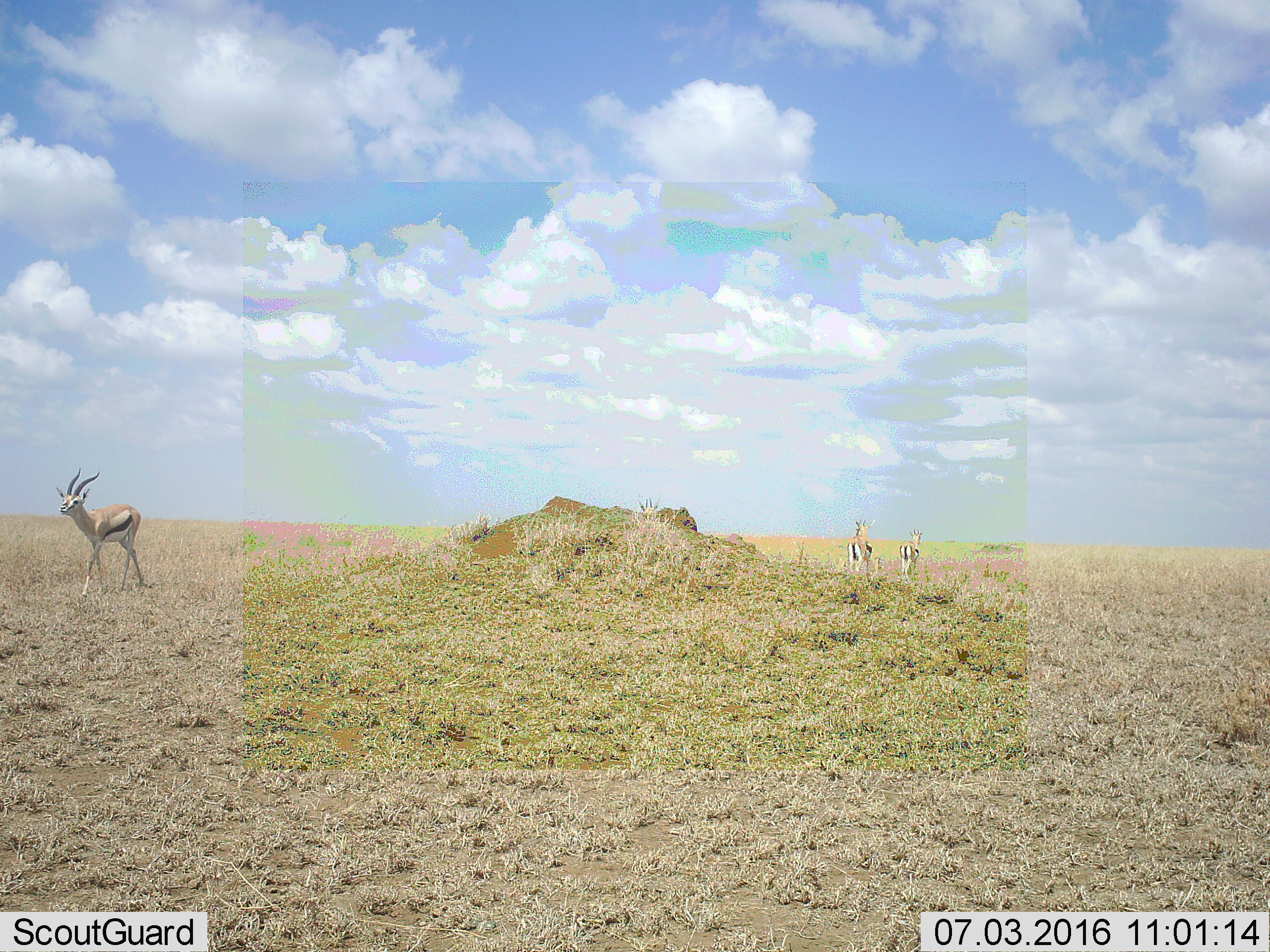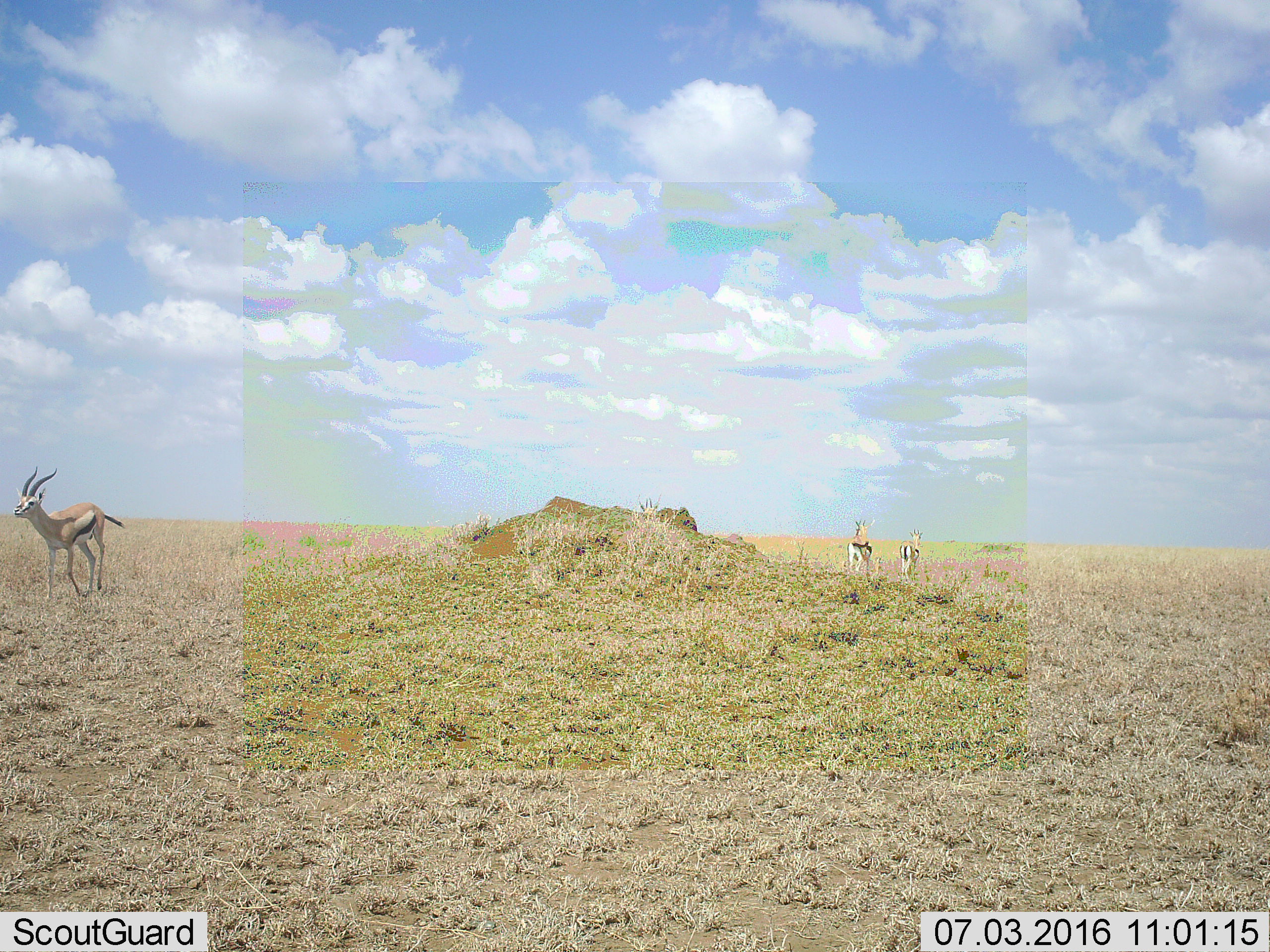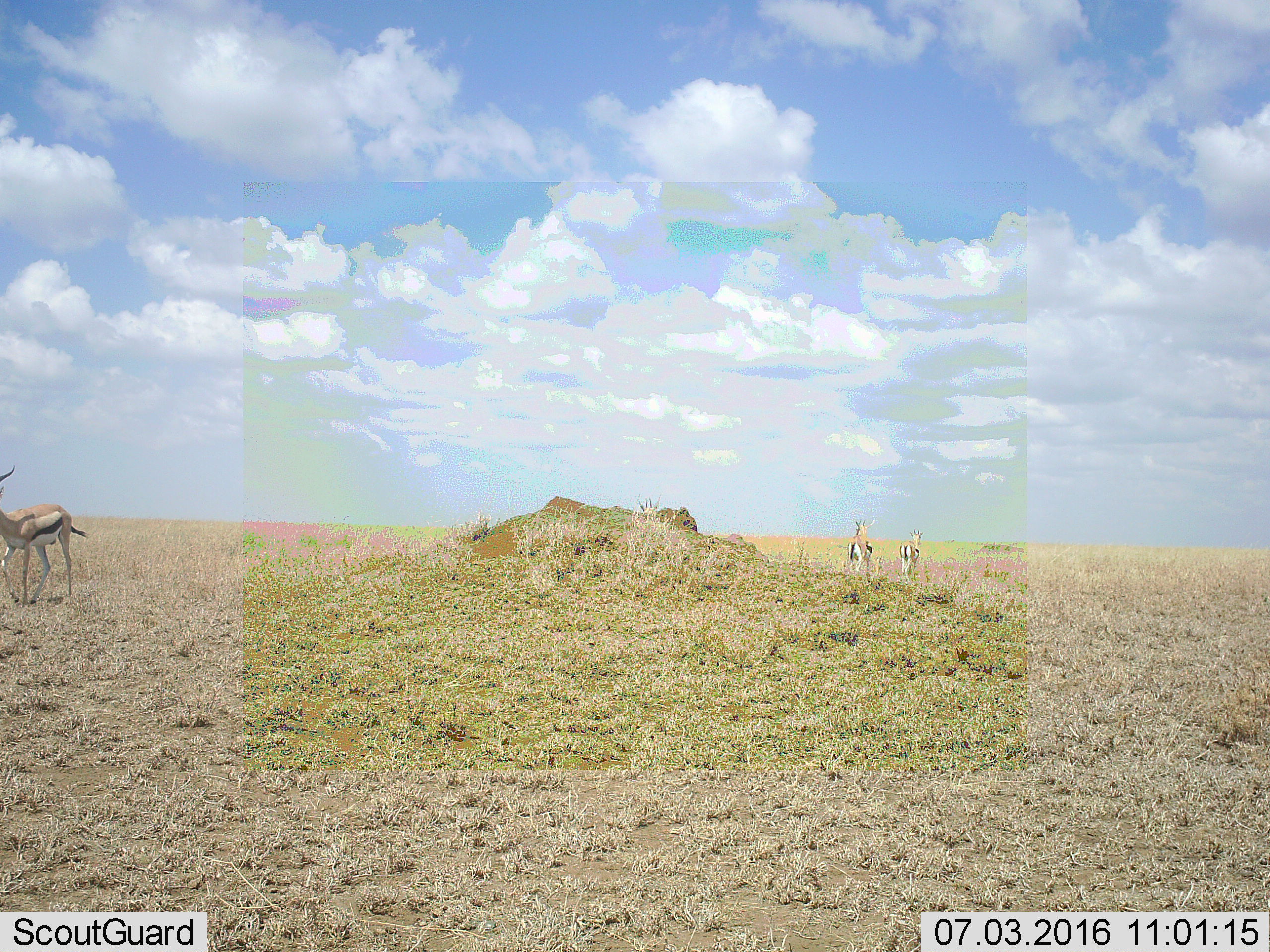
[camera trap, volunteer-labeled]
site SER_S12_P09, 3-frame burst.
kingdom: Animalia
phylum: Chordata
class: Mammalia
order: Artiodactyla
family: Bovidae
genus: Eudorcas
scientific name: Eudorcas thomsonii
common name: thomson's gazelle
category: gazellethomsons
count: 3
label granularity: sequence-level